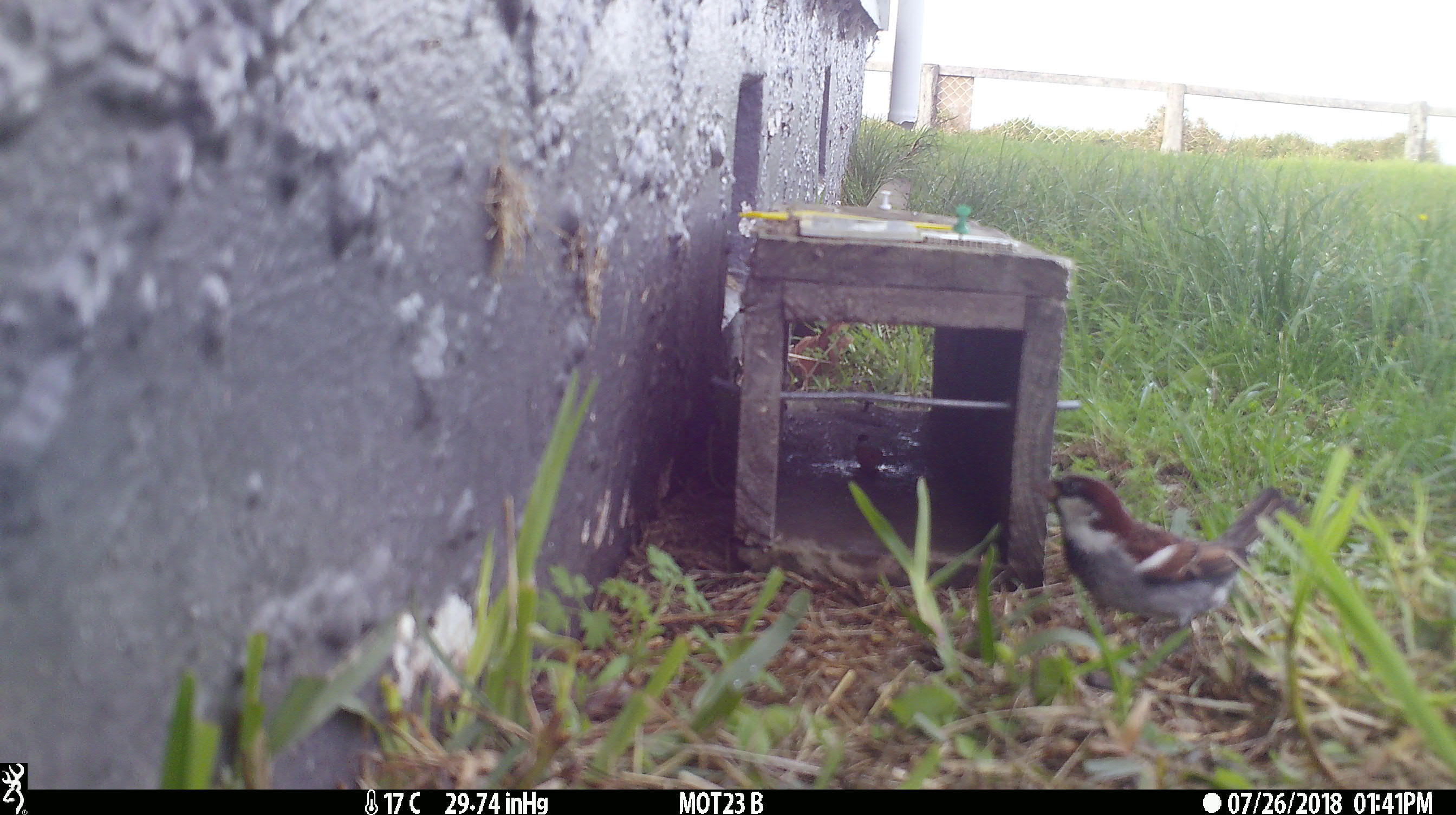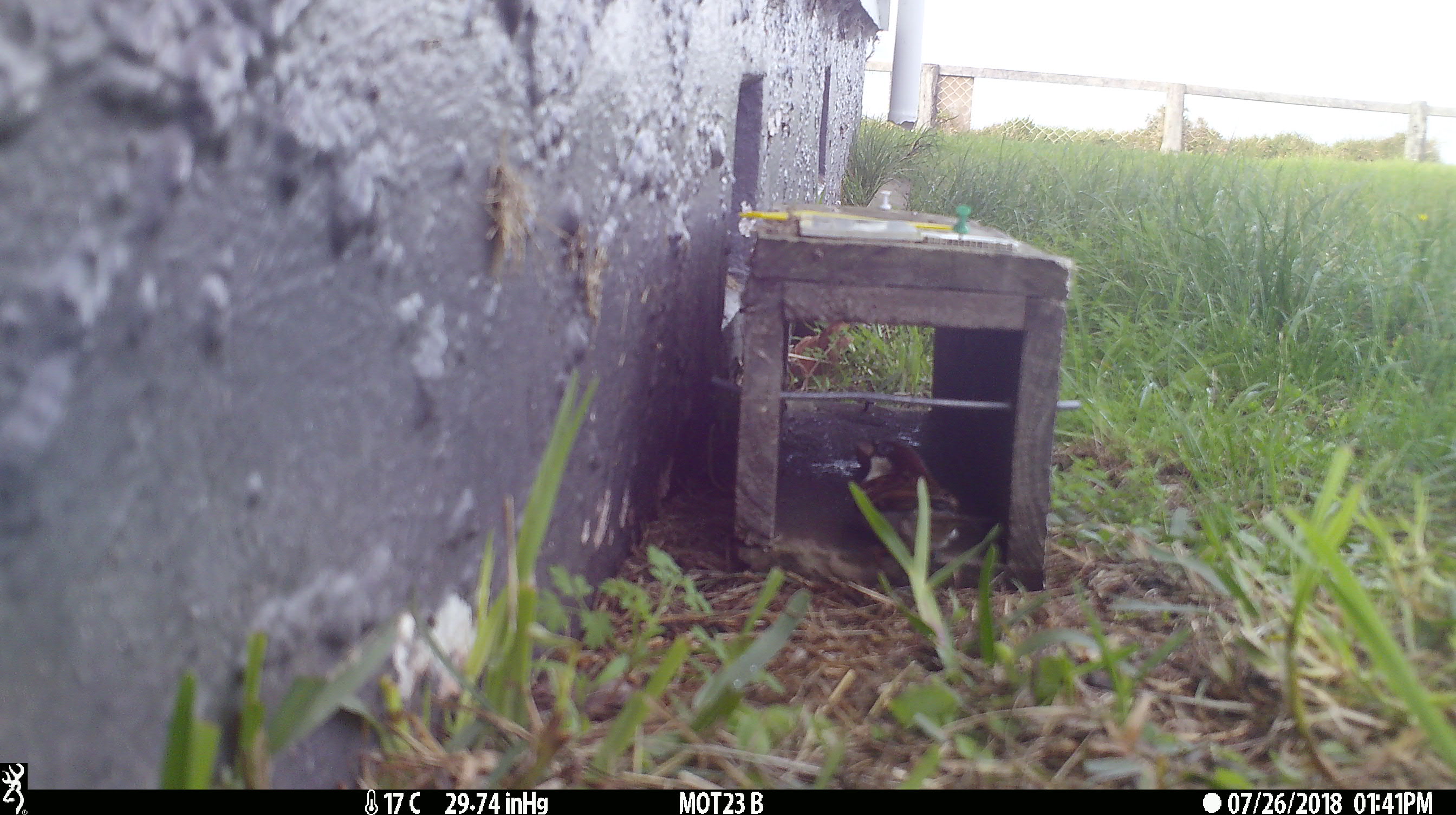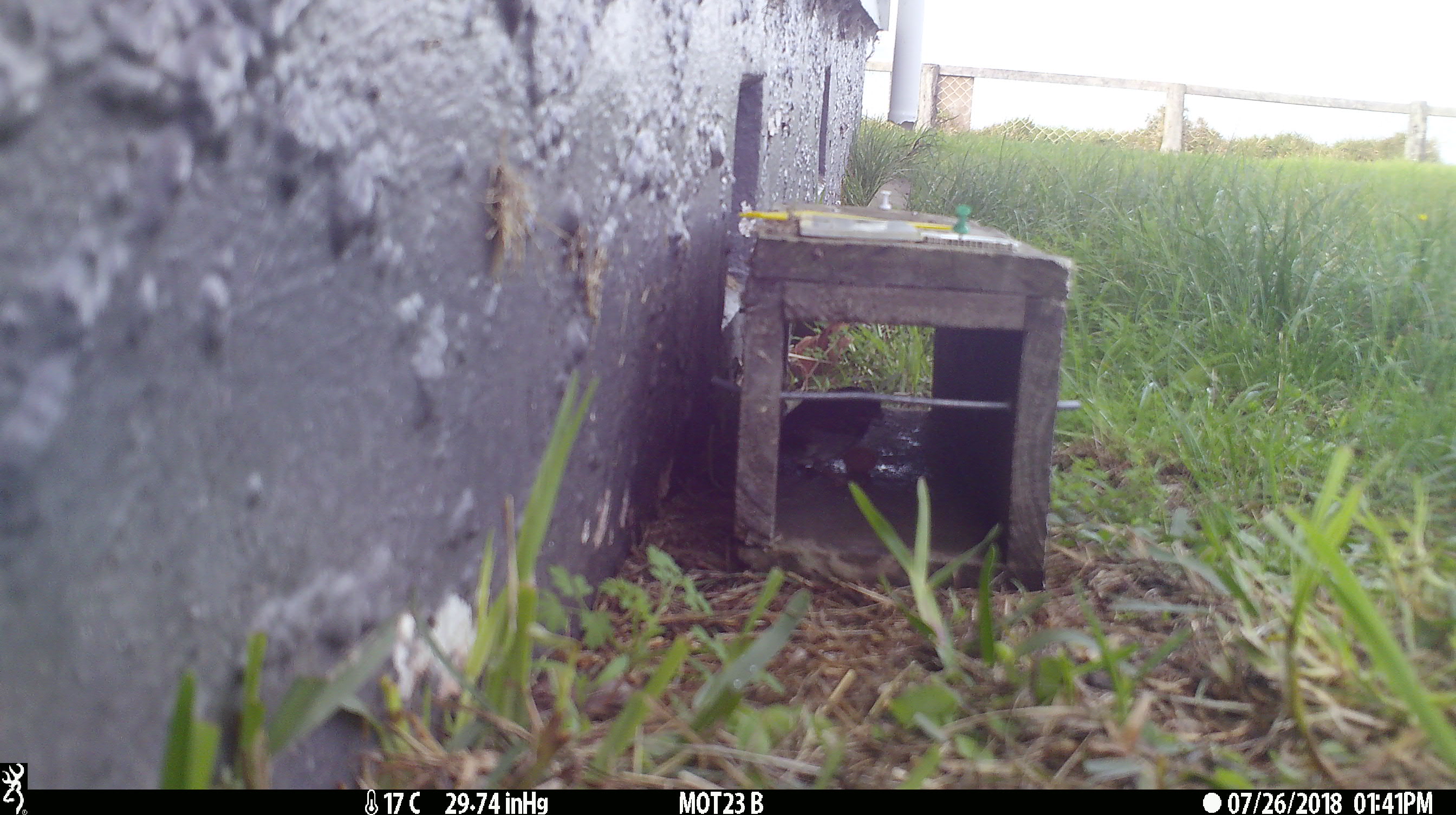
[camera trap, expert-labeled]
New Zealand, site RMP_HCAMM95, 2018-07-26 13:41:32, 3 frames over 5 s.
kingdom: Animalia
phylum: Chordata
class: Aves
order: Passeriformes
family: Passeridae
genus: Passer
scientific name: Passer domesticus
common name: house sparrow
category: sparrow